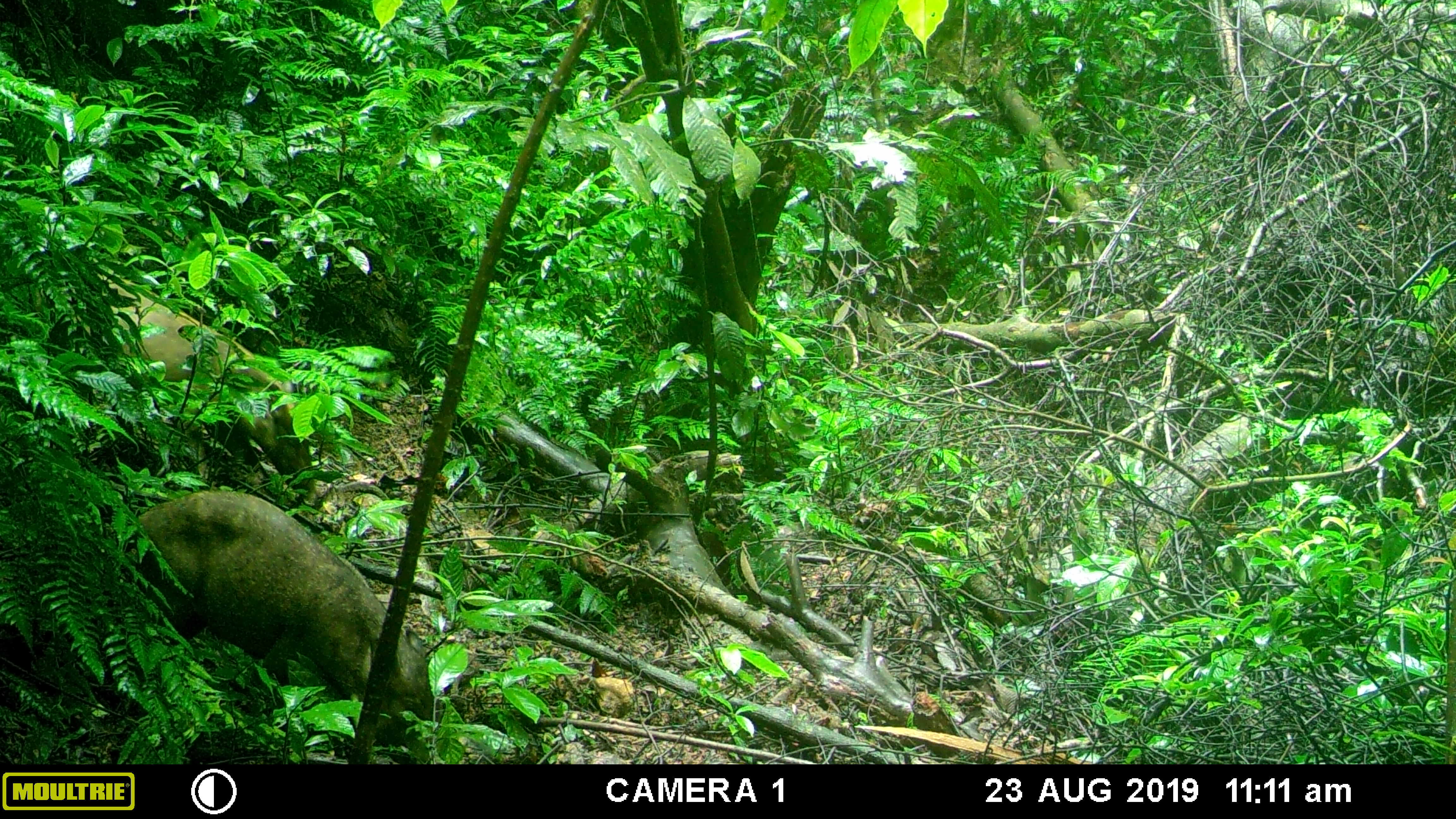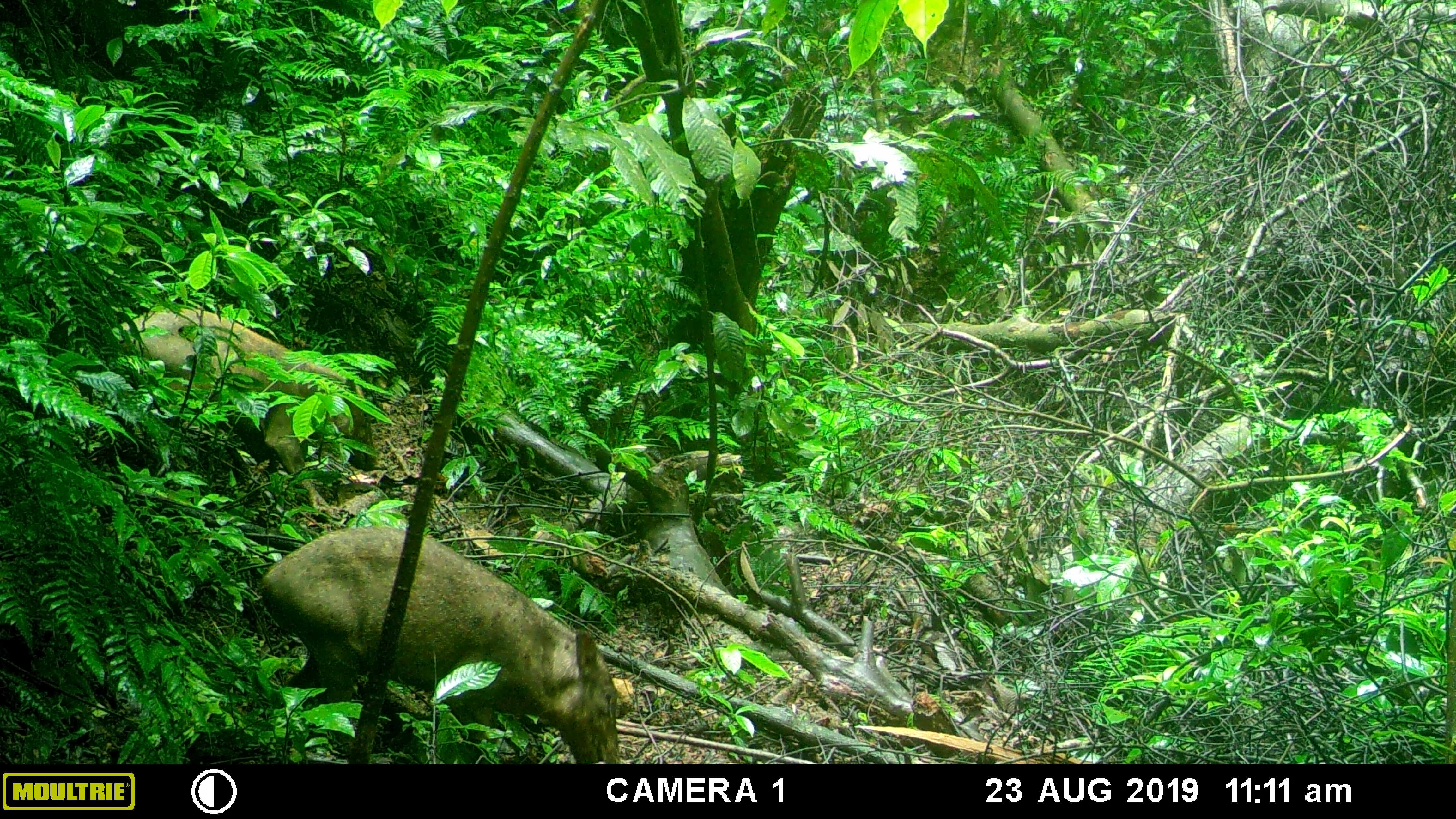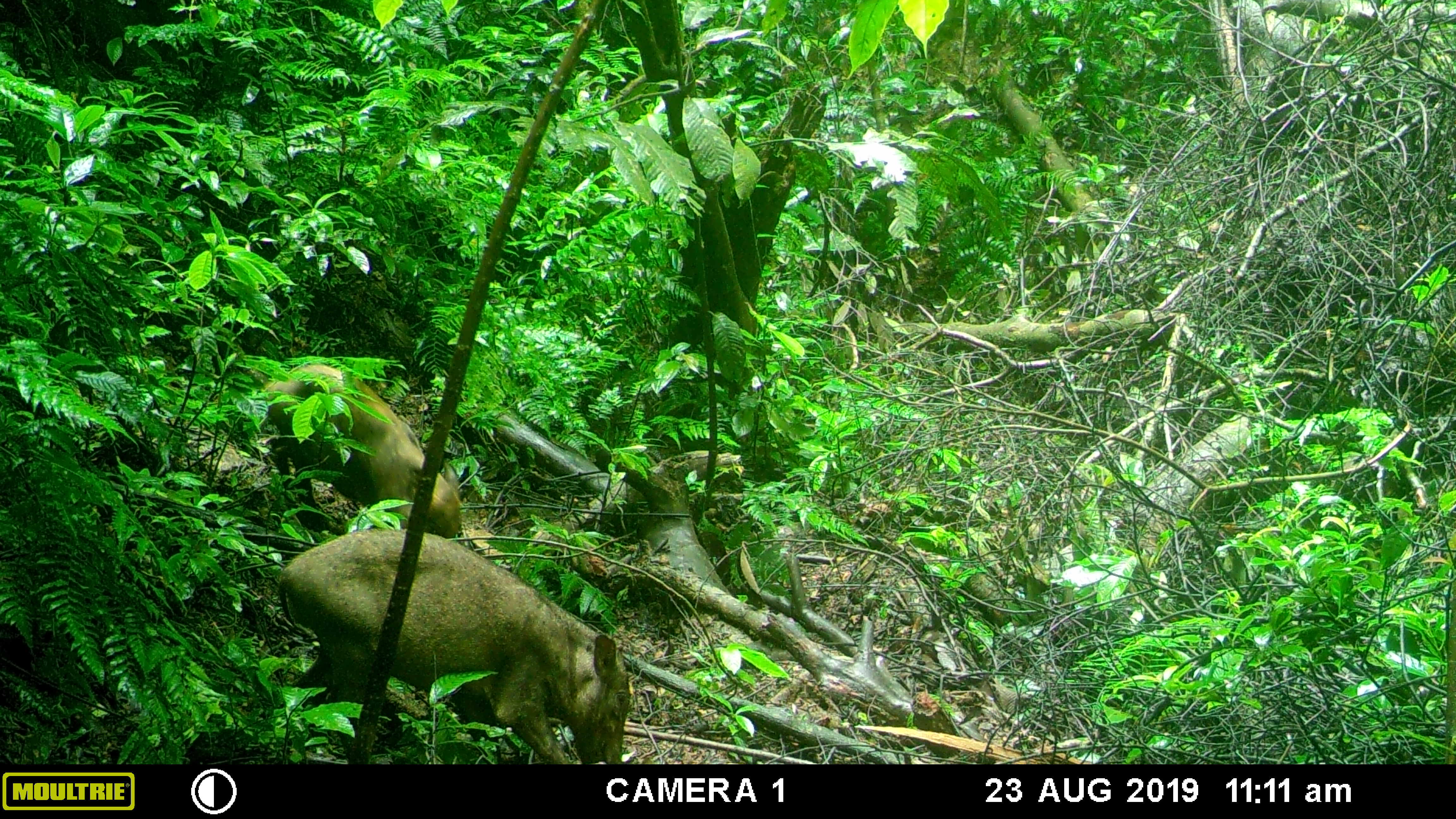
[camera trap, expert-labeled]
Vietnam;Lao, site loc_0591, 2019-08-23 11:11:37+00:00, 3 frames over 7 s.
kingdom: Animalia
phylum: Chordata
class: Mammalia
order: Artiodactyla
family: Suidae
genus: Sus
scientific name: Sus scrofa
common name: eurasian wild pig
Eurasian wild pig (Sus scrofa). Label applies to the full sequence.